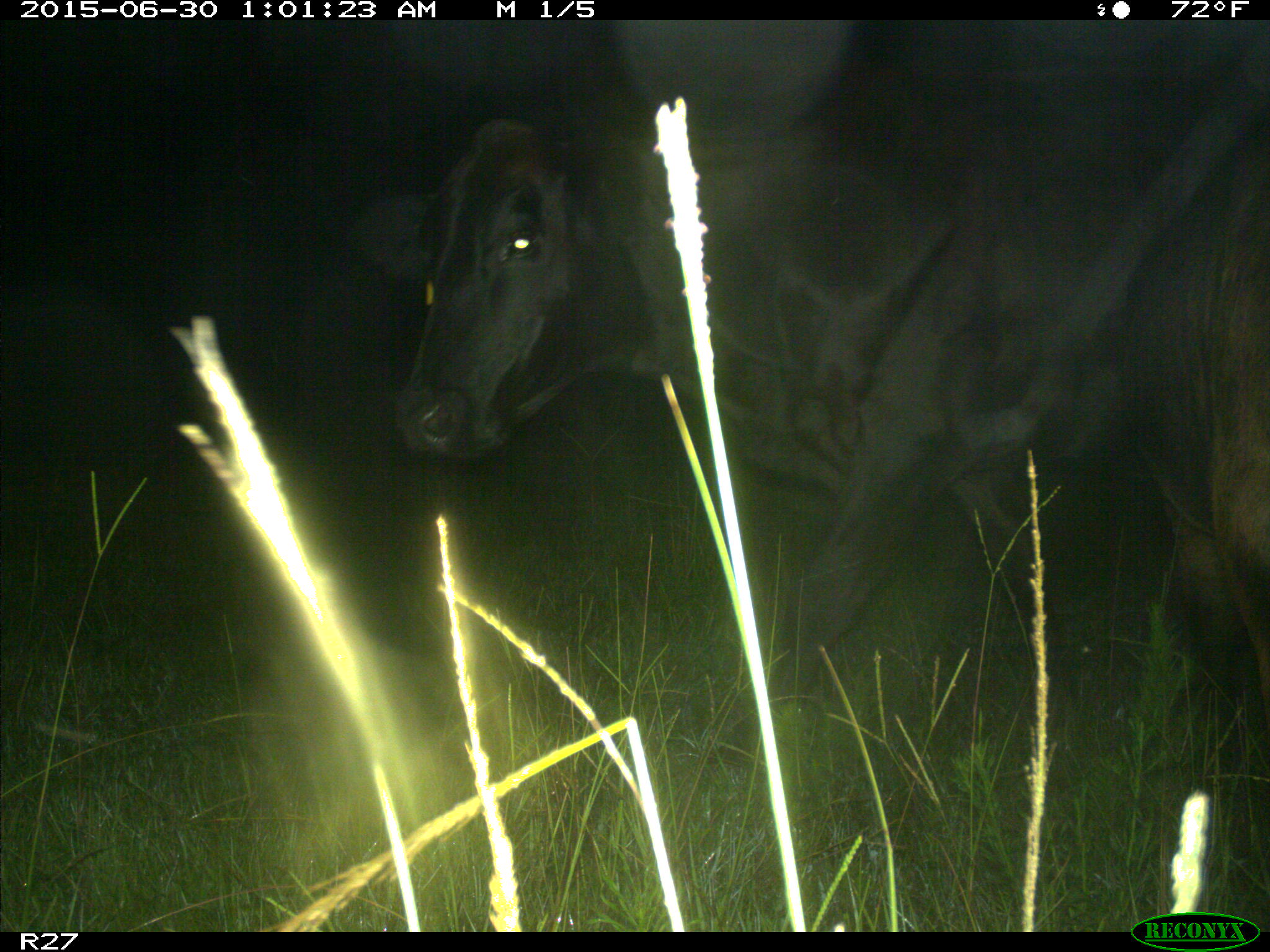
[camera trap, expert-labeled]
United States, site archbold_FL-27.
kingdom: Animalia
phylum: Chordata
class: Mammalia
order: Artiodactyla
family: Bovidae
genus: Bos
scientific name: Bos taurus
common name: domestic cow